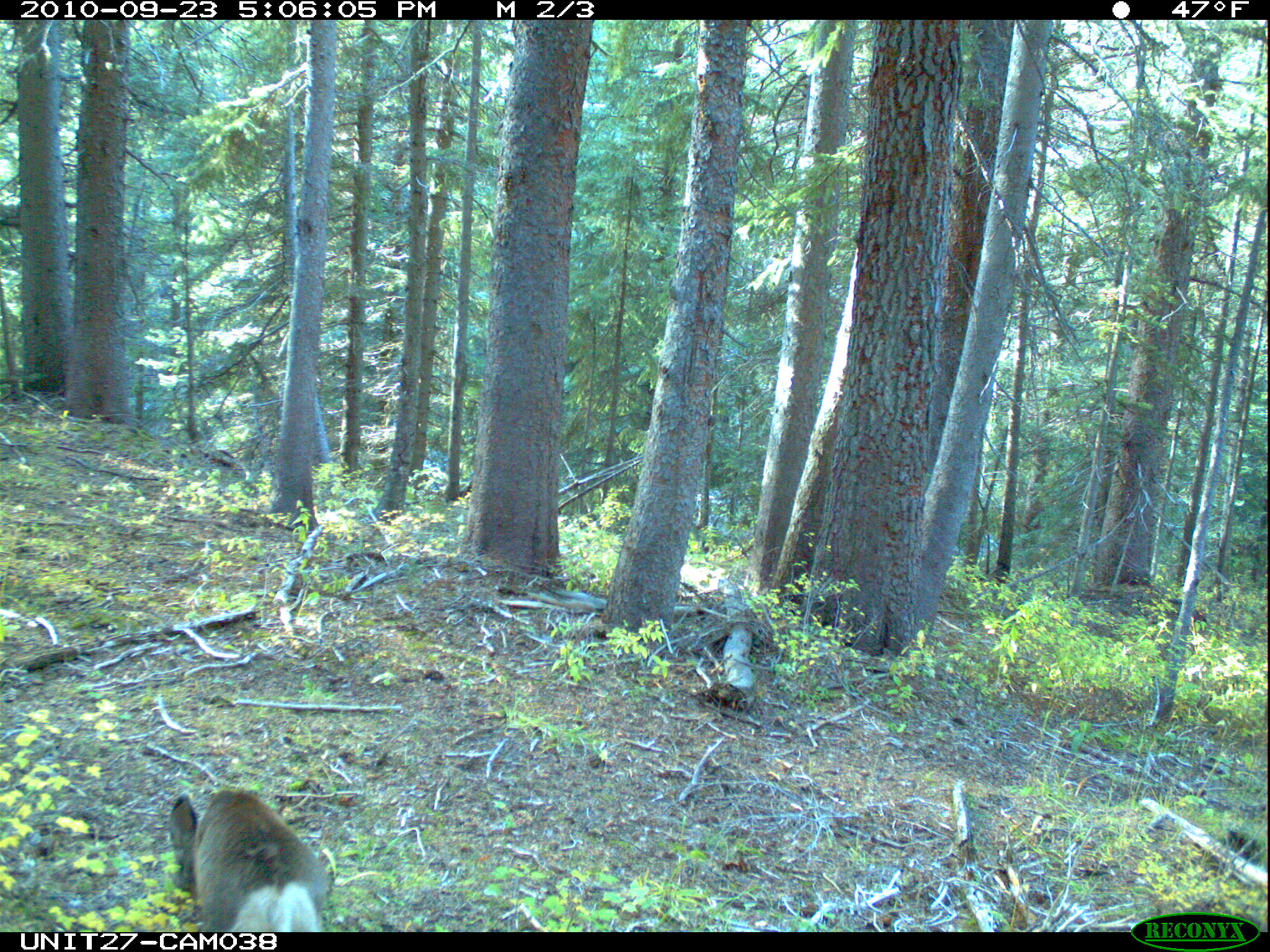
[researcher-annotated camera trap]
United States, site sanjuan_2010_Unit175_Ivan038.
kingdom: Animalia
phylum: Chordata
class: Mammalia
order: Artiodactyla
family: Cervidae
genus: Odocoileus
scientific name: Odocoileus hemionus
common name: mule deer